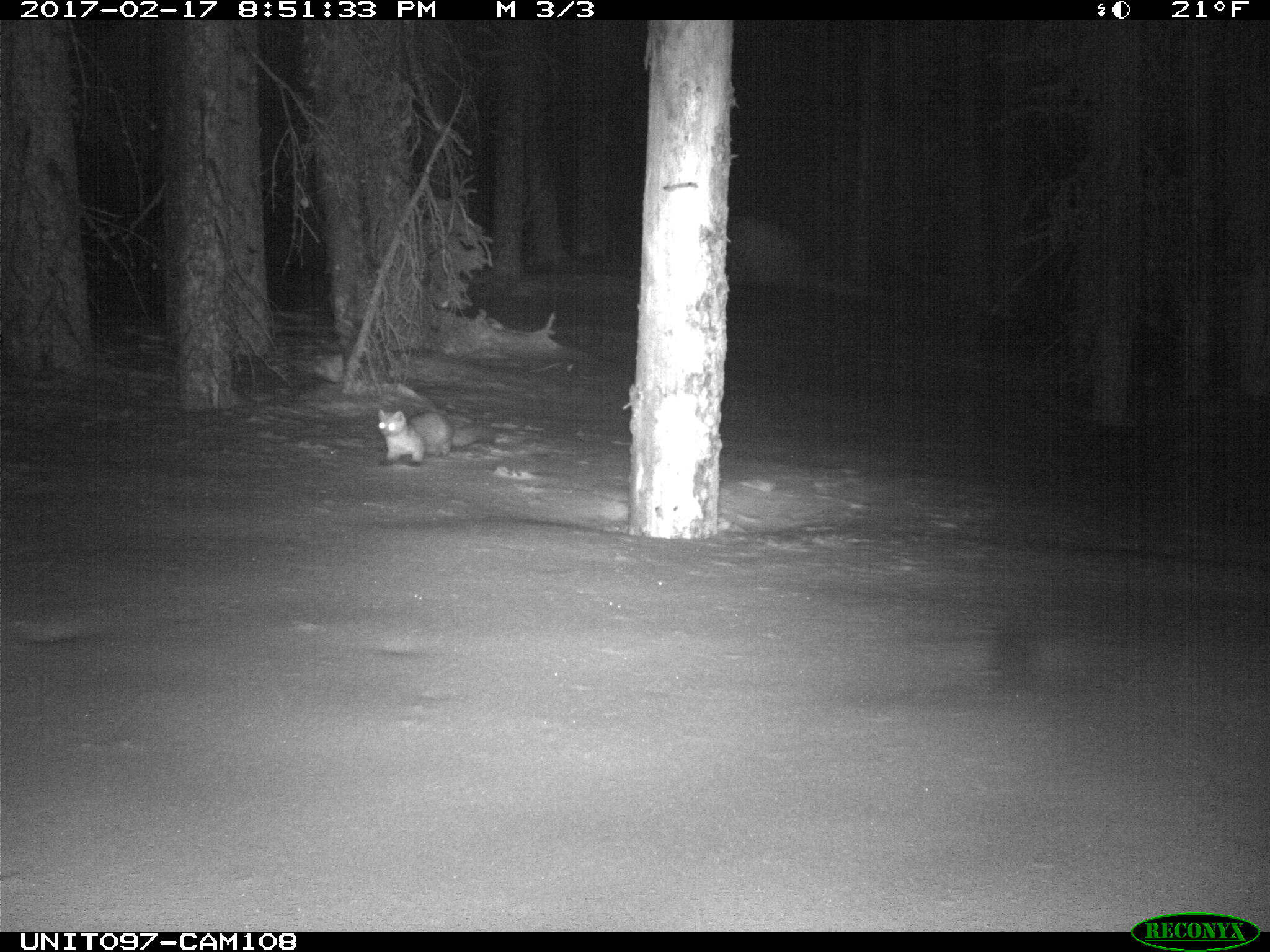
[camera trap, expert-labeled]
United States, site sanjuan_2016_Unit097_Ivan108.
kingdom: Animalia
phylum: Chordata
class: Mammalia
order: Carnivora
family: Mustelidae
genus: Martes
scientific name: Martes americana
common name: american marten